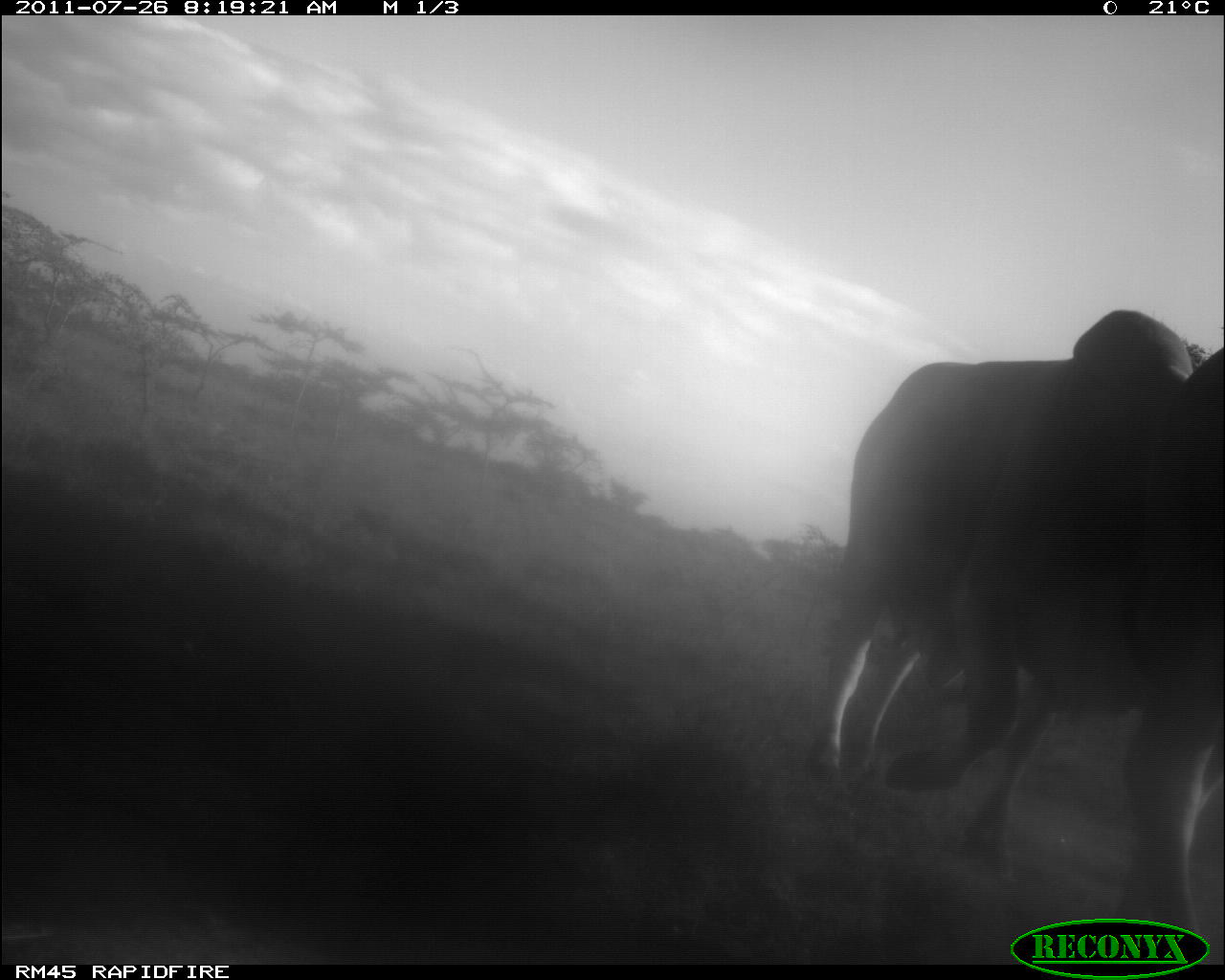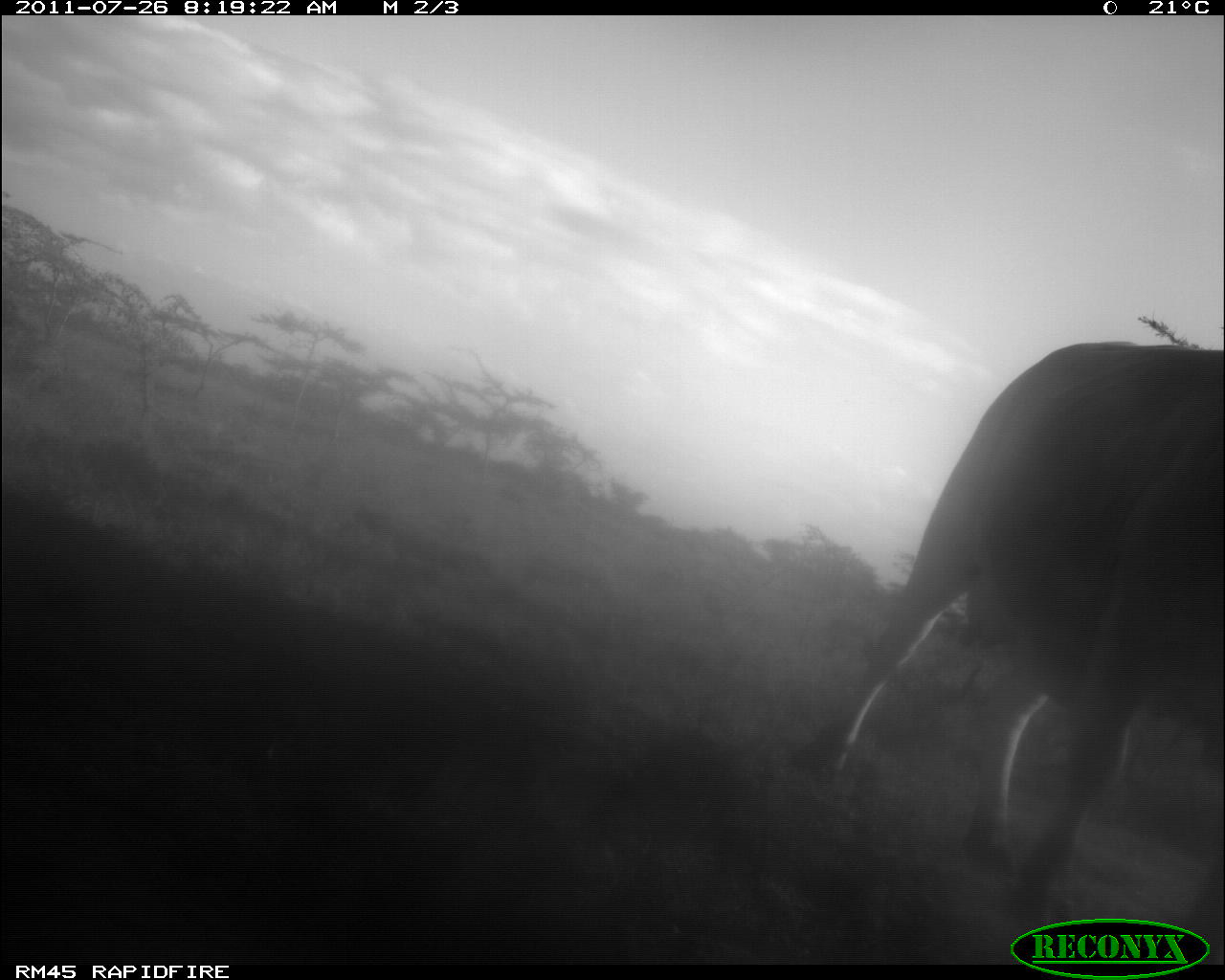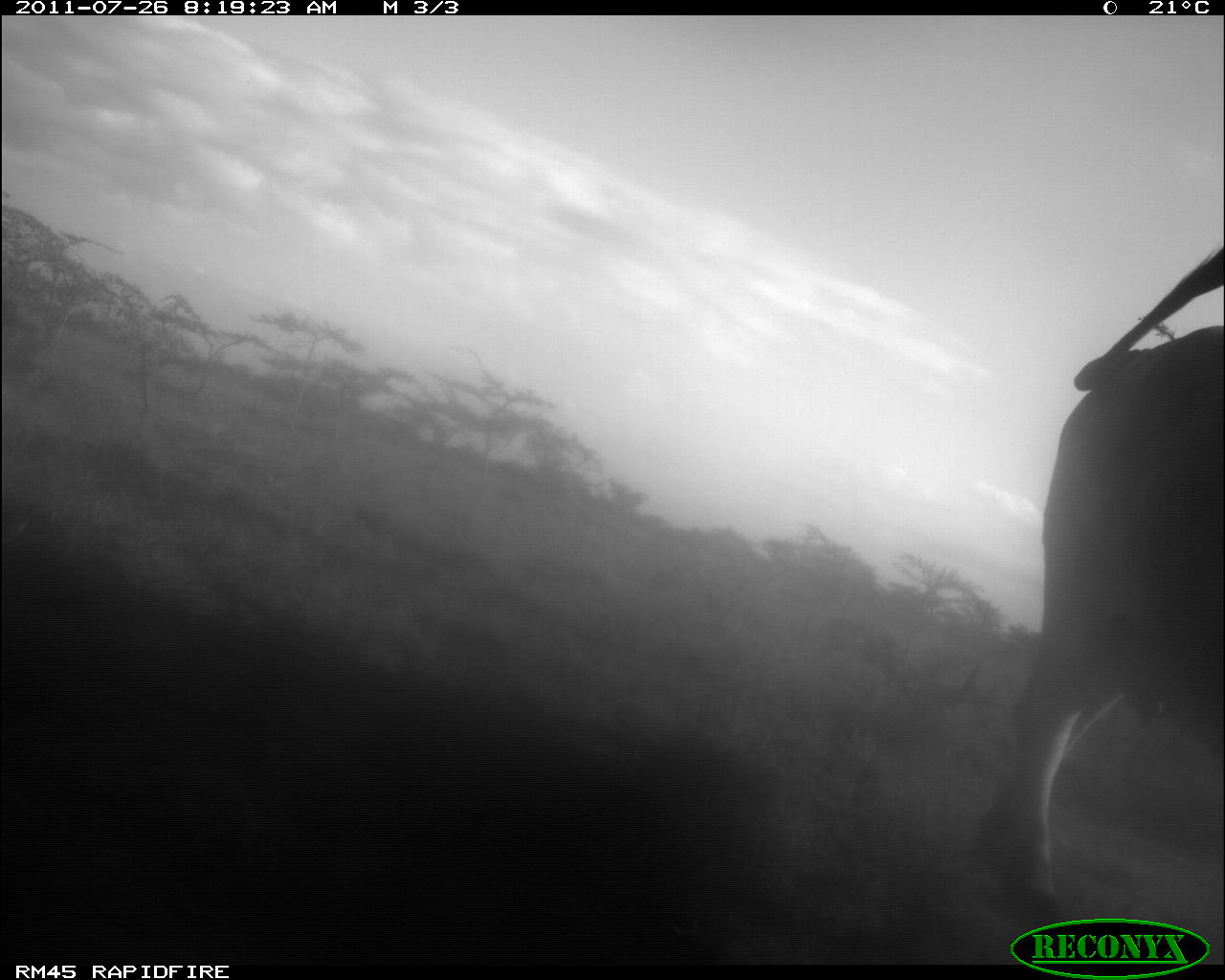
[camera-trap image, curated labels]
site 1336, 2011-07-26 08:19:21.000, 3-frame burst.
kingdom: Animalia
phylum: Chordata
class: Mammalia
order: Artiodactyla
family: Bovidae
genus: Bos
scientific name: Bos taurus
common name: domestic cattle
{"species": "Bos taurus (domestic cattle)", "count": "1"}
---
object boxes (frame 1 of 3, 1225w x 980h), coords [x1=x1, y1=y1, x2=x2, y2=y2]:
bos taurus: [x1=804, y1=305, x2=1186, y2=954]; [x1=1125, y1=338, x2=1225, y2=956]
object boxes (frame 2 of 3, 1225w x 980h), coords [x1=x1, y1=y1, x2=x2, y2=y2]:
bos taurus: [x1=799, y1=336, x2=1225, y2=961]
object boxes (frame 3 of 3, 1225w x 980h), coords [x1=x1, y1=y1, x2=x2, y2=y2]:
bos taurus: [x1=974, y1=243, x2=1225, y2=932]